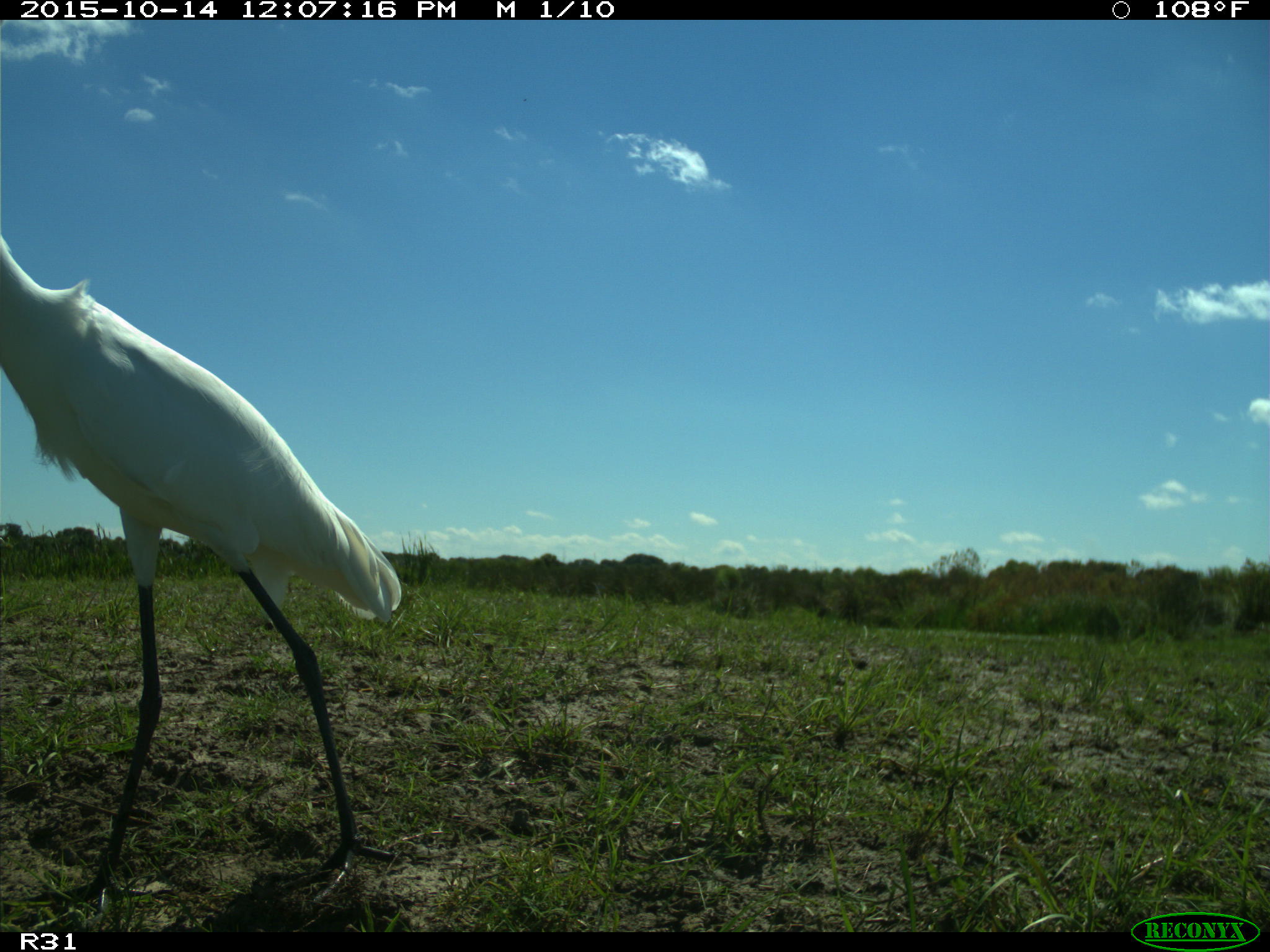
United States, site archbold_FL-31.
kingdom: Animalia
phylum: Chordata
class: Aves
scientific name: Aves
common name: birds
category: unidentified bird